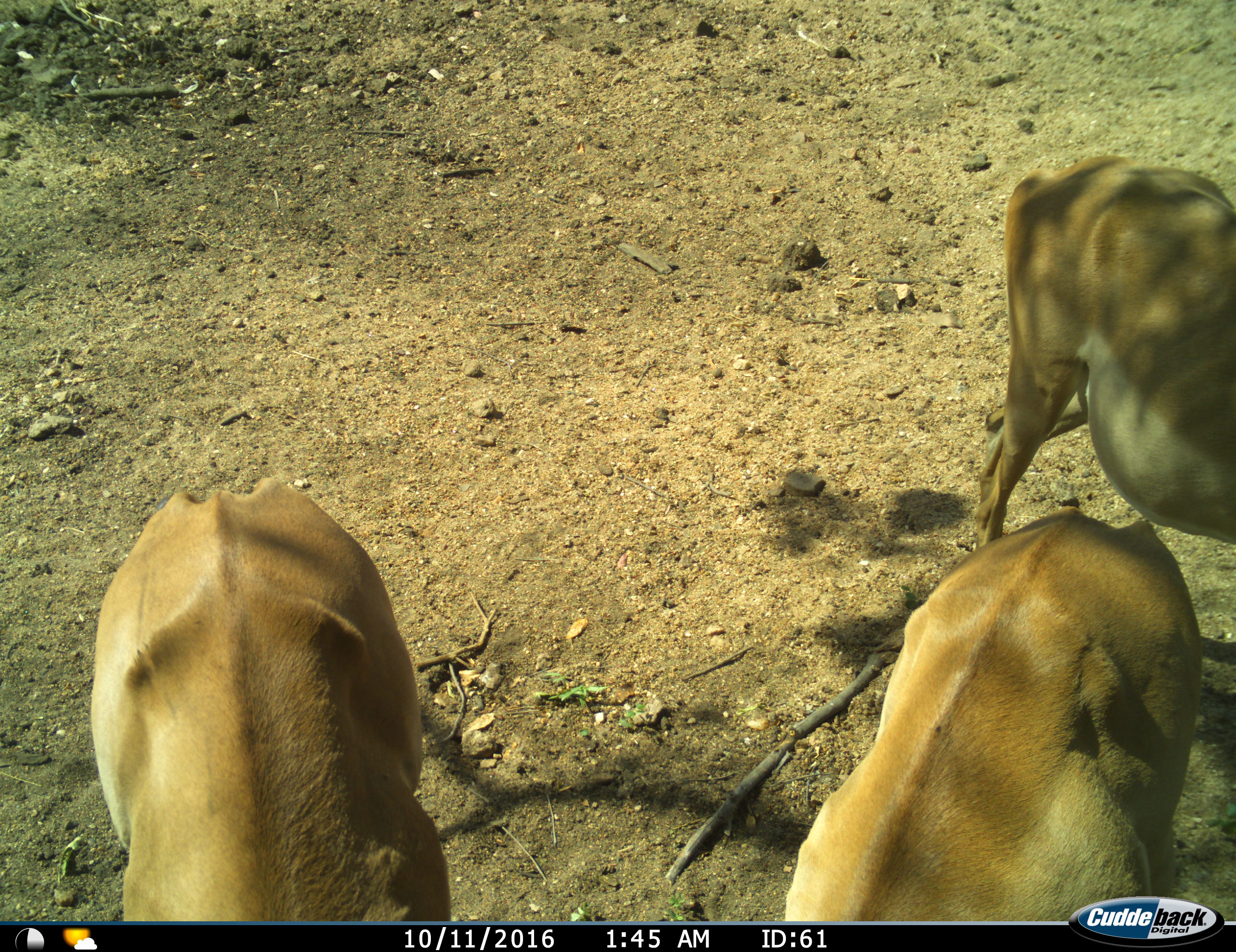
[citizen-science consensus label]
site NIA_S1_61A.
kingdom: Animalia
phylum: Chordata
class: Mammalia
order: Artiodactyla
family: Bovidae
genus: Aepyceros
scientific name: Aepyceros melampus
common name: impala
Impala (Aepyceros melampus), count 3. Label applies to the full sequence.